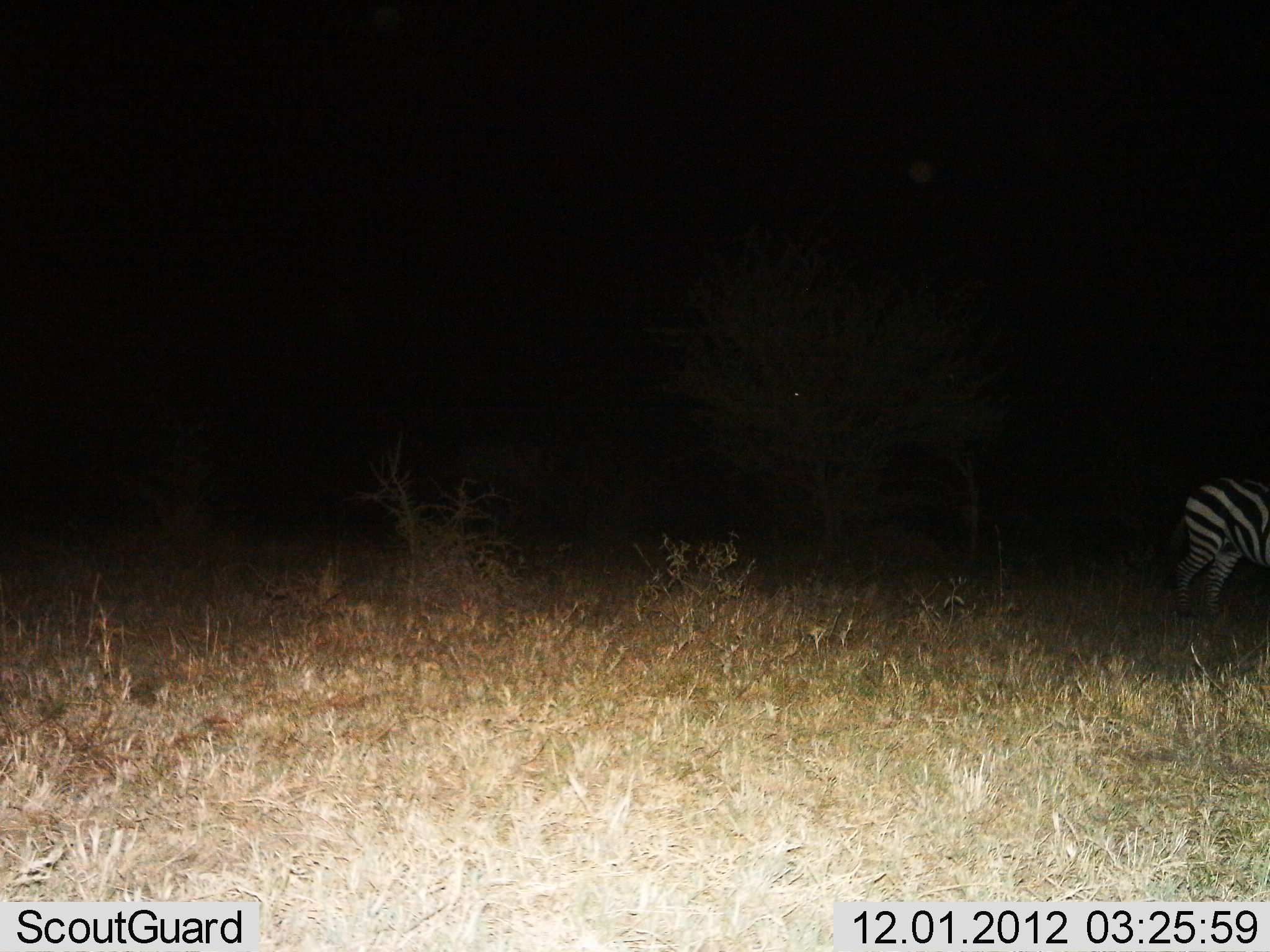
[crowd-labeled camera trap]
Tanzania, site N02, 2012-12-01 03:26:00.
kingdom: Animalia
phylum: Chordata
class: Mammalia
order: Perissodactyla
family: Equidae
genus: Equus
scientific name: Equus quagga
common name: plains zebra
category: zebra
Zebra (plains zebra) (Equus quagga), count 1. Behavior (volunteer vote fractions): standing 88%, resting 0%, moving 12%, interacting 0%. Young present (vote fraction): 0%. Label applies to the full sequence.